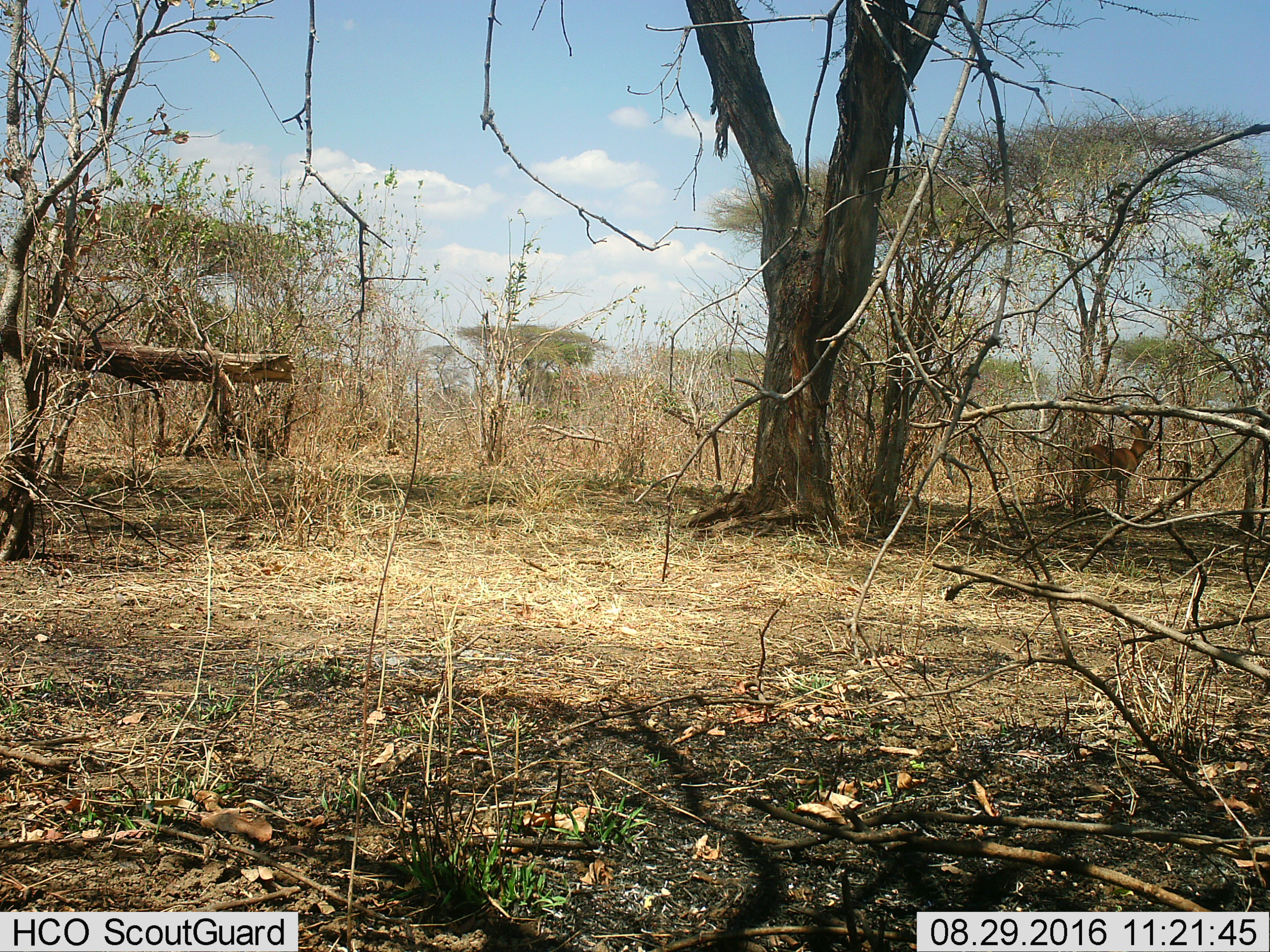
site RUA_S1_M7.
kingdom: Animalia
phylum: Chordata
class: Mammalia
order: Artiodactyla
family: Bovidae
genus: Aepyceros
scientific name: Aepyceros melampus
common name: impala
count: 1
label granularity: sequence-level